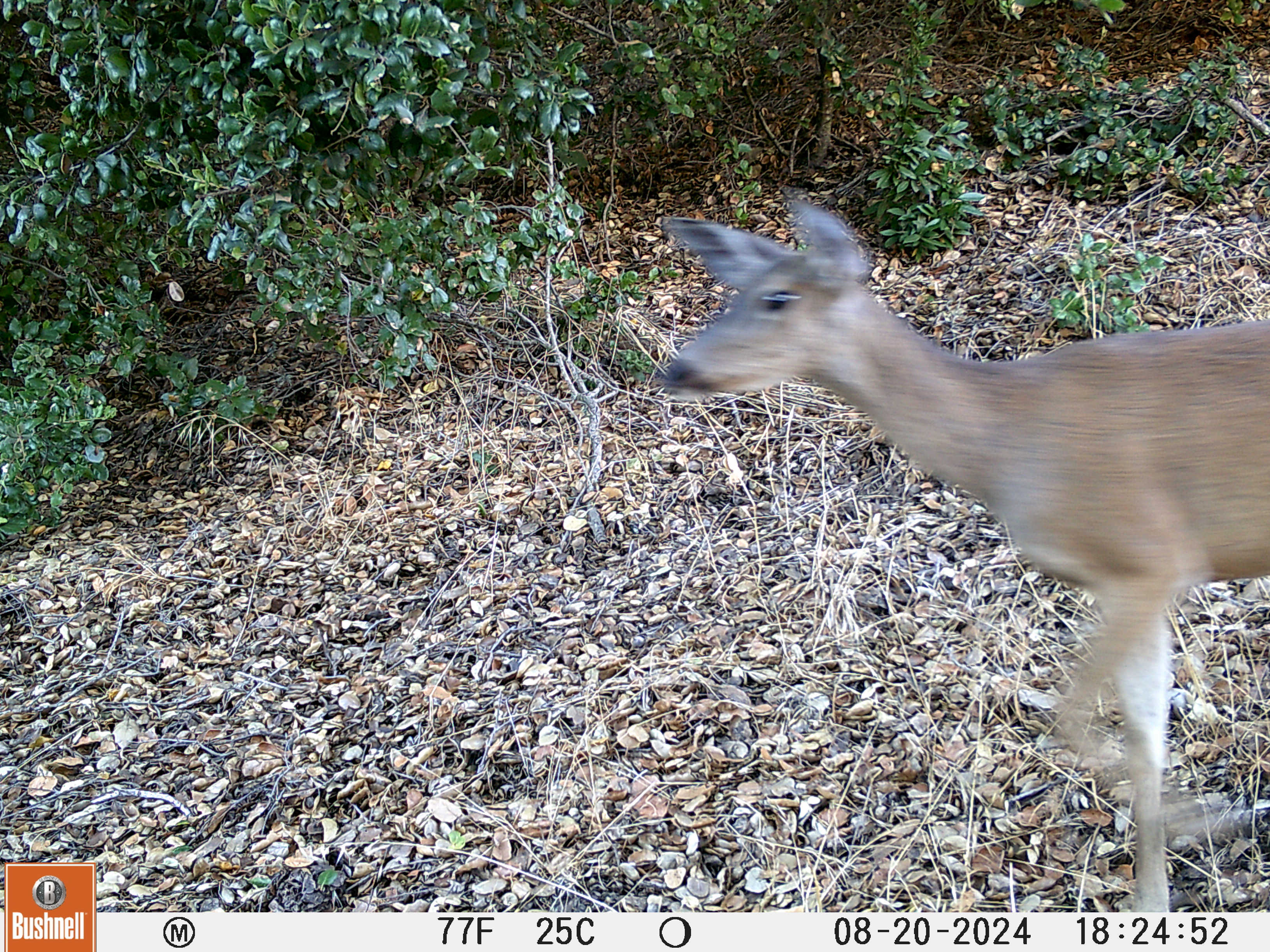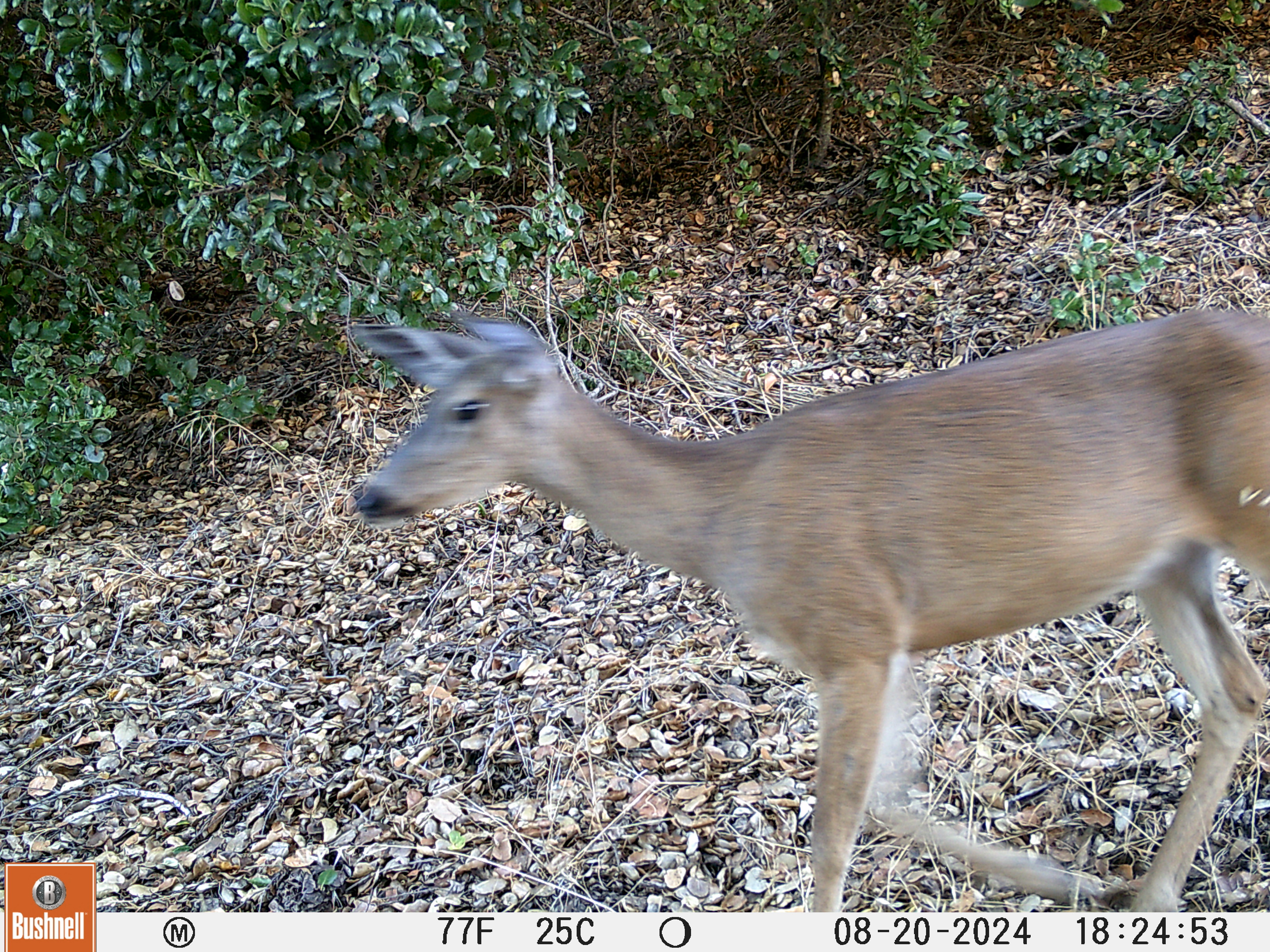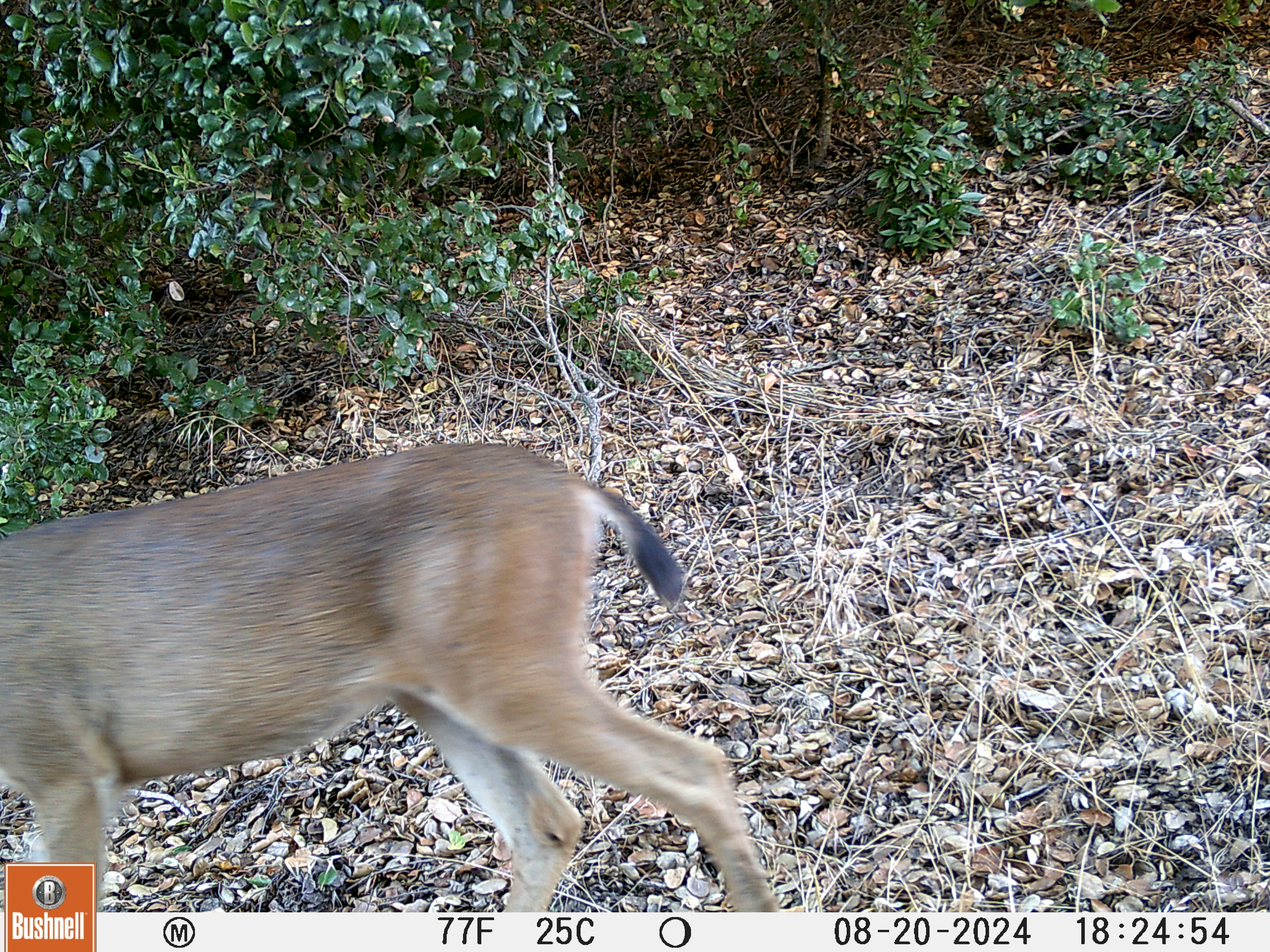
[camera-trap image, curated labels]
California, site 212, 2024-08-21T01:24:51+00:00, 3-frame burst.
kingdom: Animalia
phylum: Chordata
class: Mammalia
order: Artiodactyla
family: Cervidae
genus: Odocoileus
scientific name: Odocoileus hemionus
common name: mule deer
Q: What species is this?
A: Mule deer (Odocoileus hemionus).